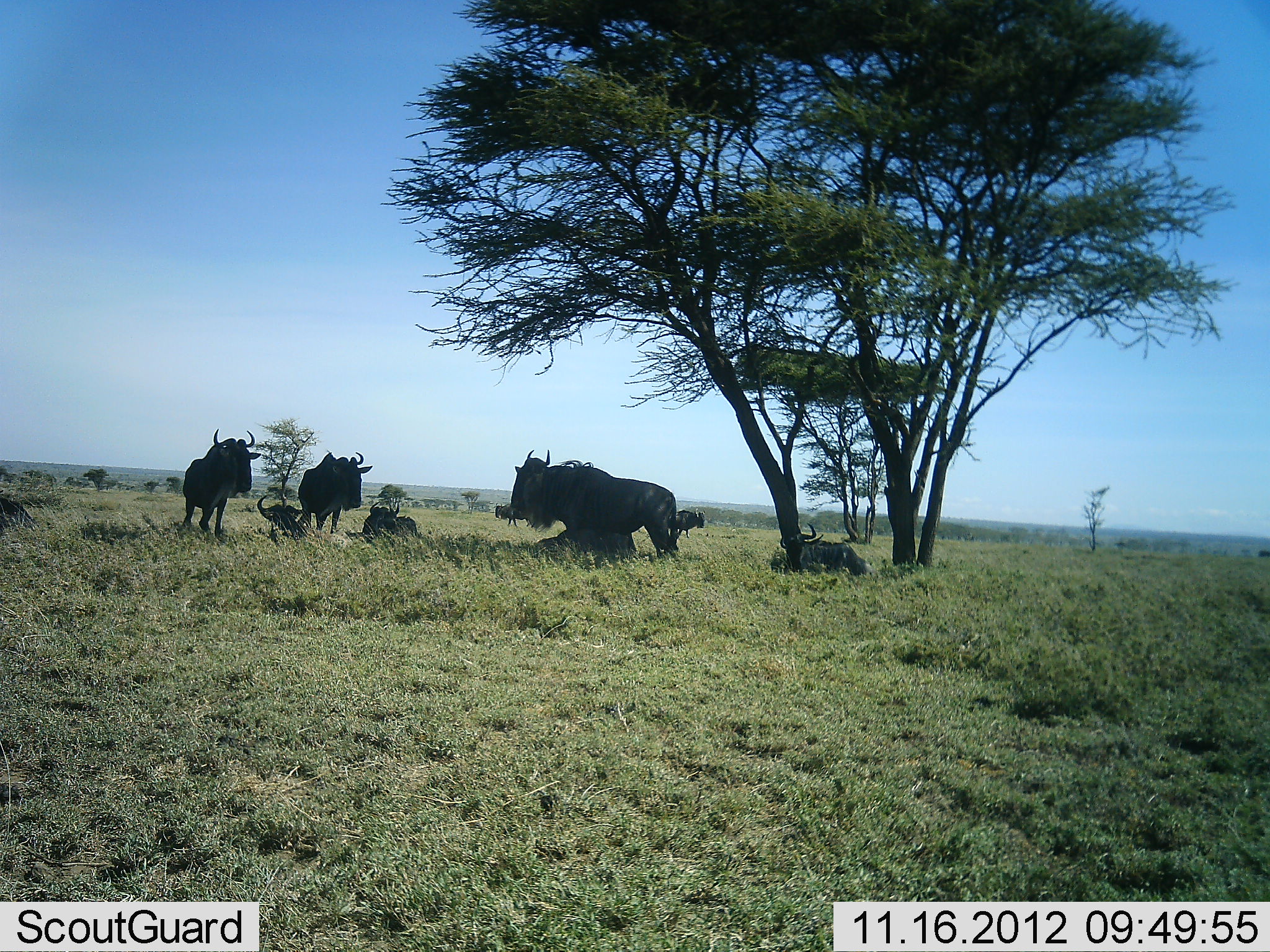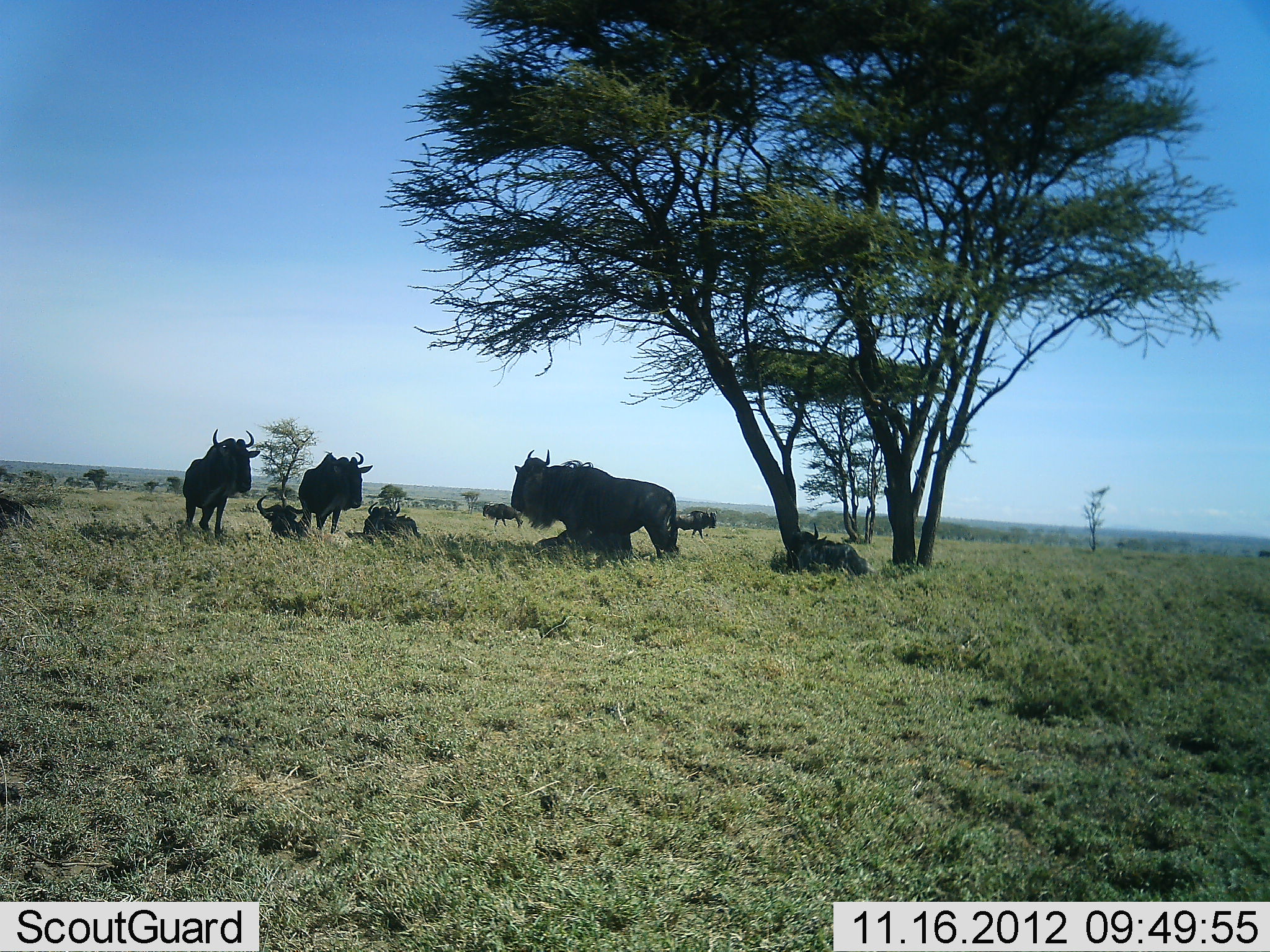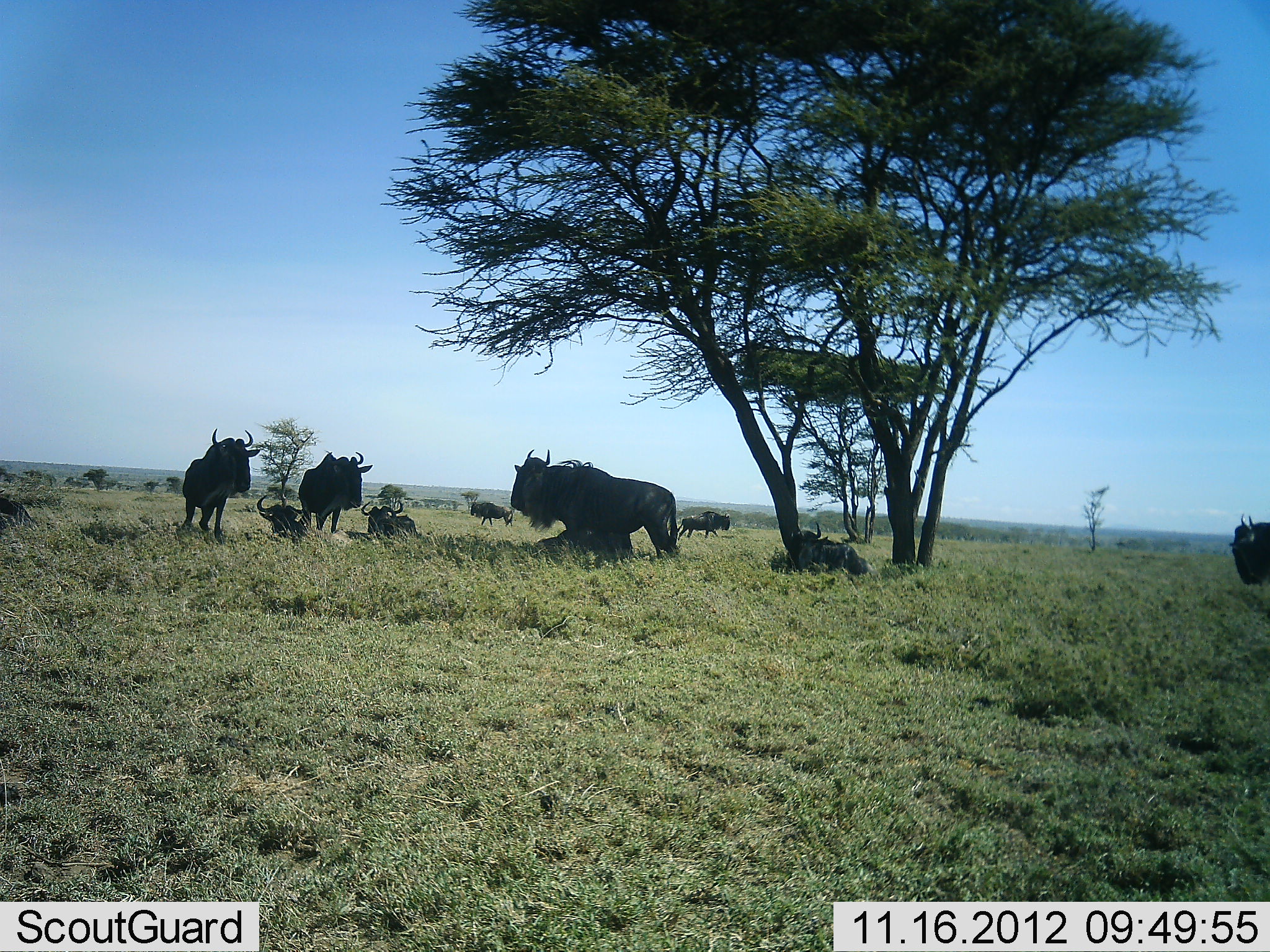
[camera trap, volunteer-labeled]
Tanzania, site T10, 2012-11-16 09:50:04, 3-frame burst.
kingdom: Animalia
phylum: Chordata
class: Mammalia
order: Artiodactyla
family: Bovidae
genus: Connochaetes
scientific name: Connochaetes taurinus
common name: blue wildebeest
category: wildebeest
Wildebeest (blue wildebeest) (Connochaetes taurinus), count 10. Behavior (volunteer vote fractions): standing 90%, resting 100%, moving 90%, interacting 0%. Young present (vote fraction): 0%. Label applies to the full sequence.